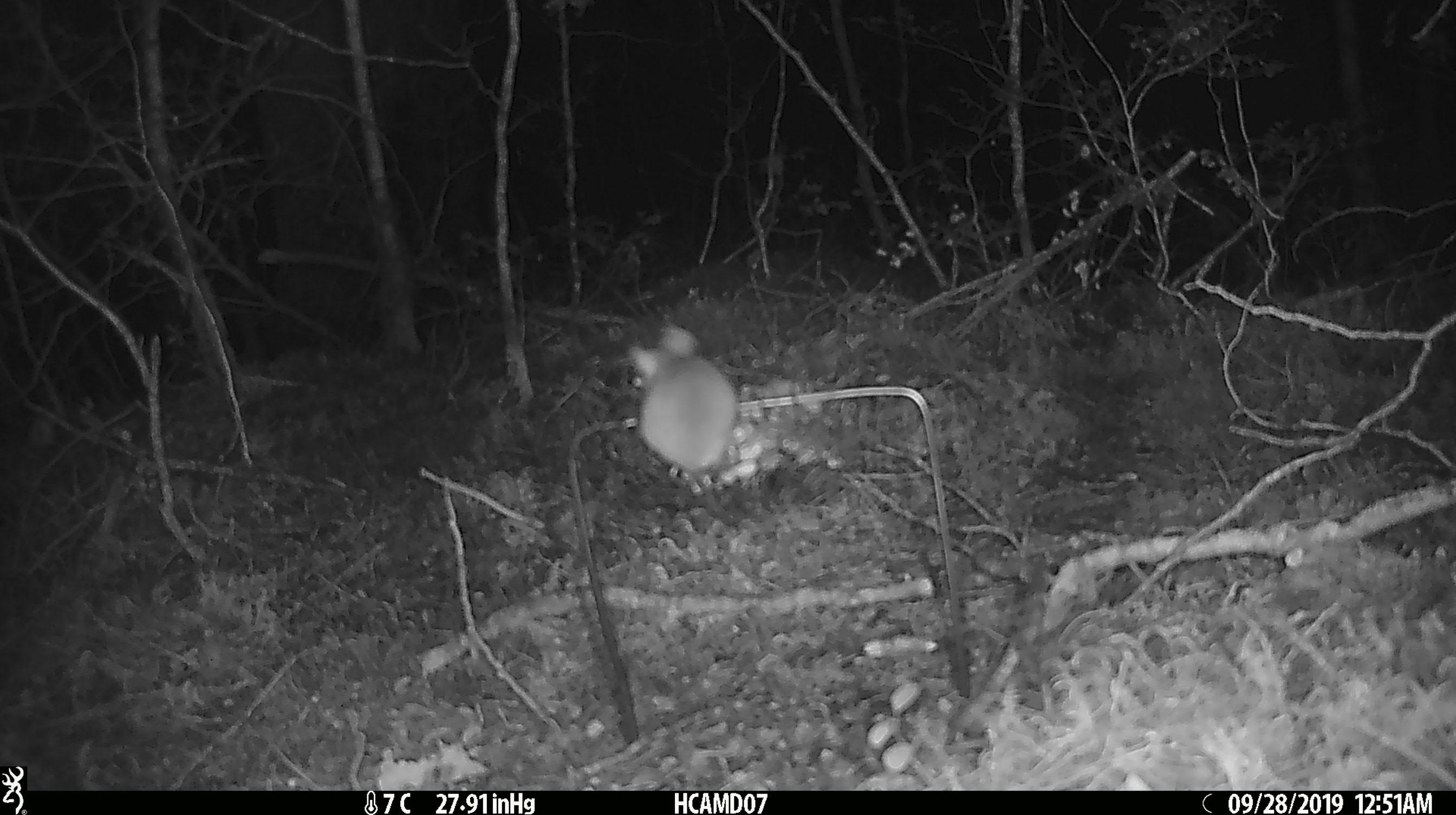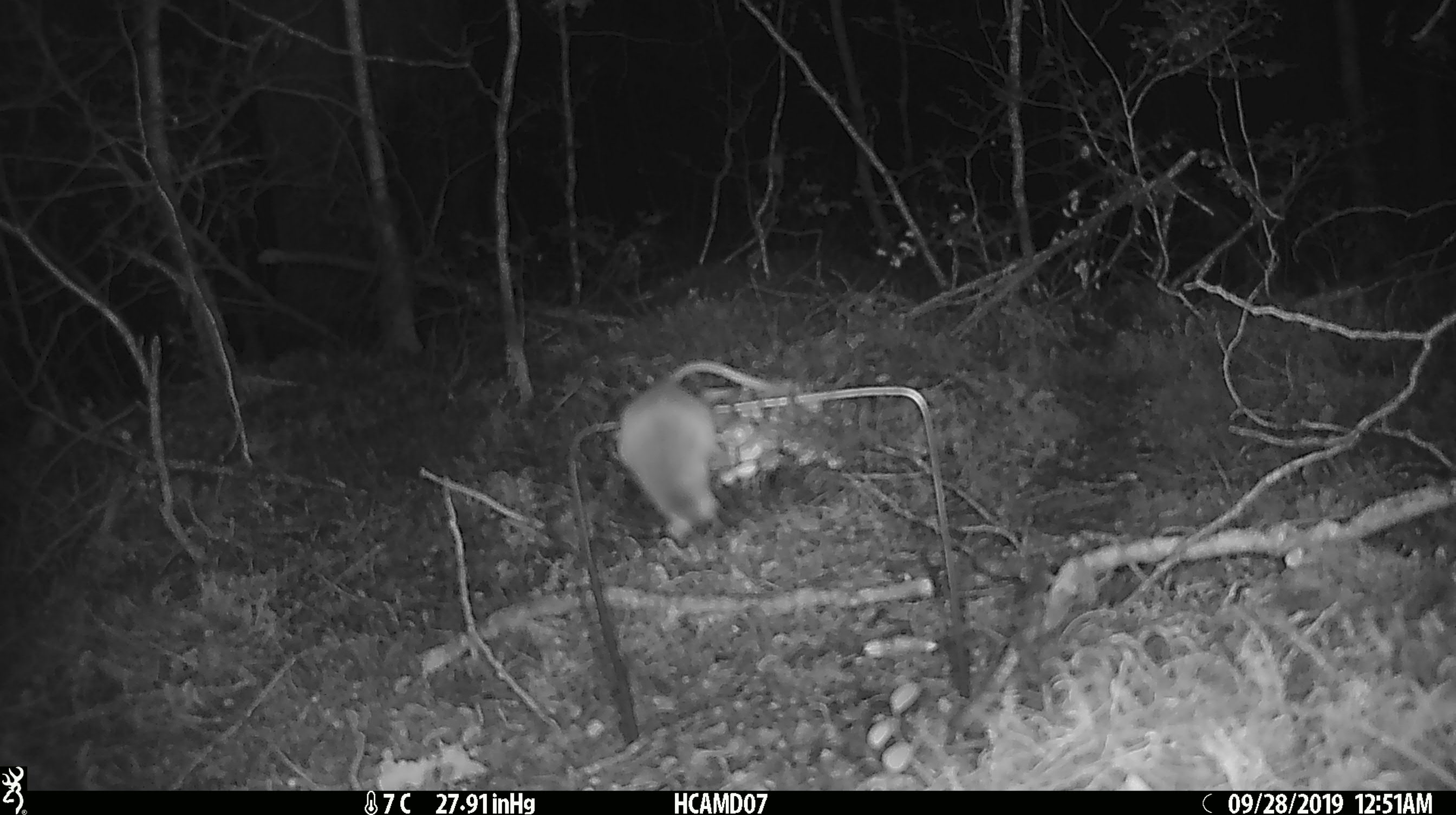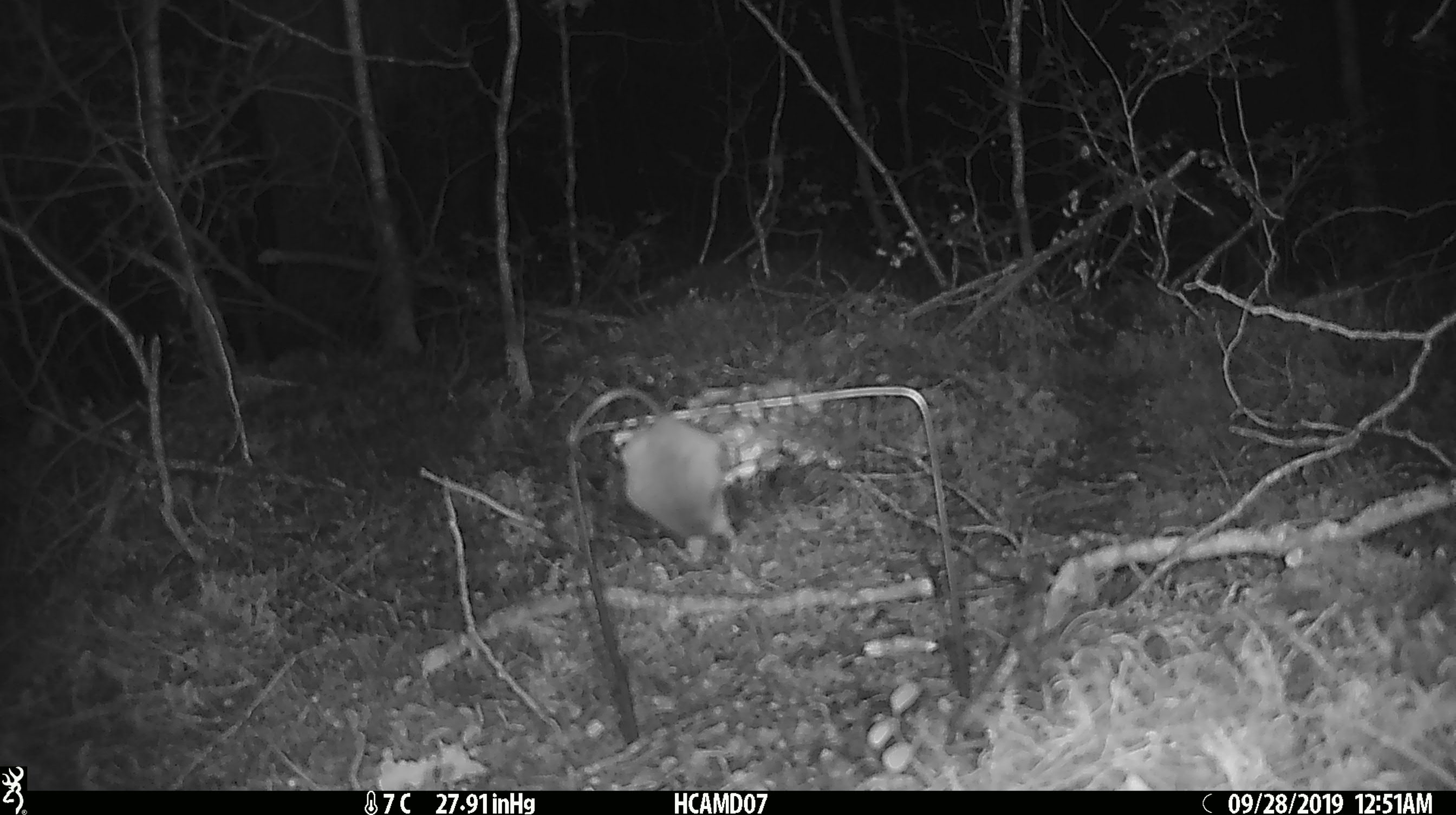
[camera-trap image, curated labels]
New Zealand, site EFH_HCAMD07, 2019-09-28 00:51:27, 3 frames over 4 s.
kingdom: Animalia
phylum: Chordata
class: Mammalia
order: Rodentia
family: Muridae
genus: Mus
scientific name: Mus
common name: mouse